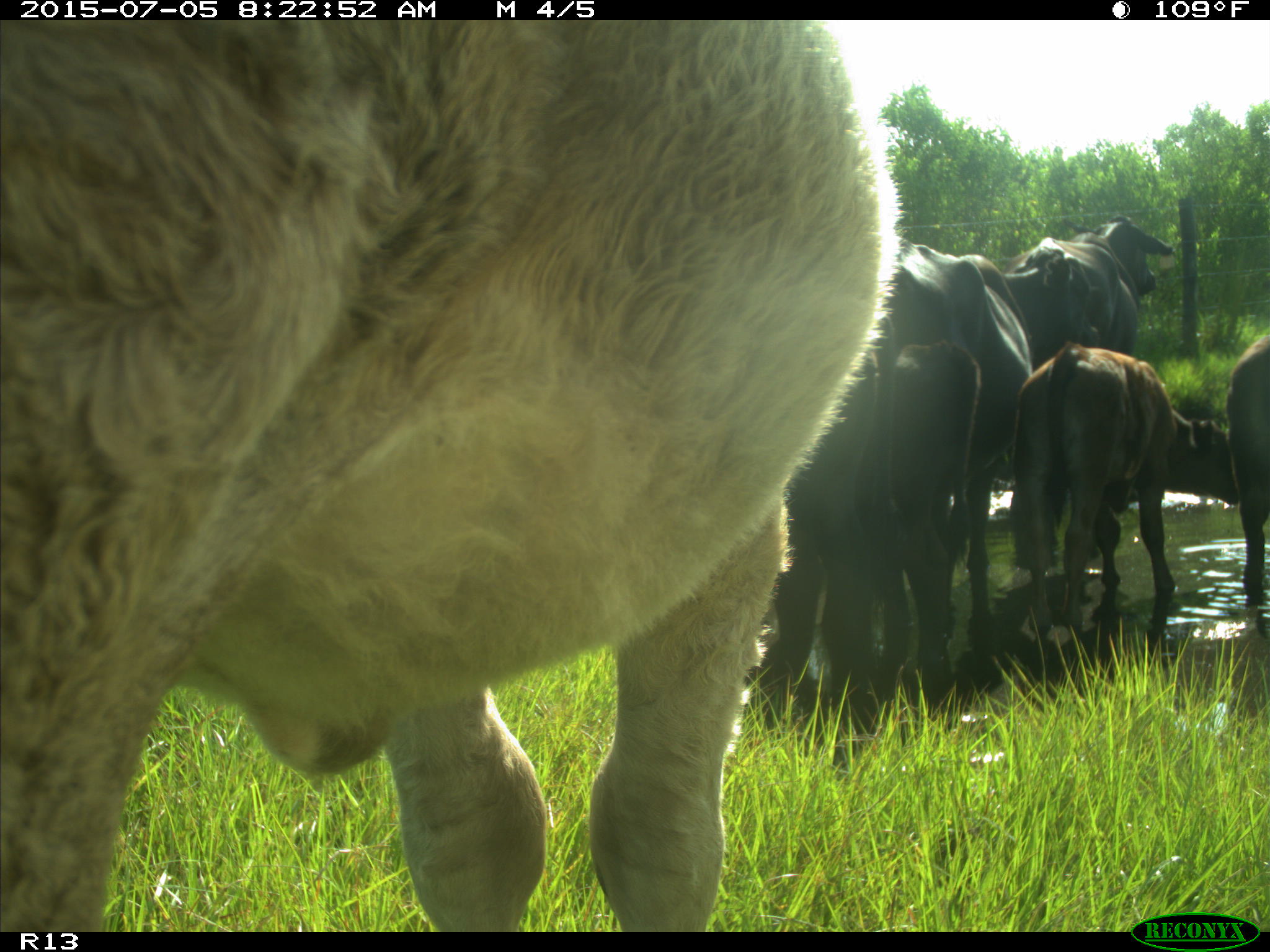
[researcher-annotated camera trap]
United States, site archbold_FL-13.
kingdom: Animalia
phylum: Chordata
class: Mammalia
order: Artiodactyla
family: Bovidae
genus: Bos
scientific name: Bos taurus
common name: domestic cow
Bos taurus (domestic cow).